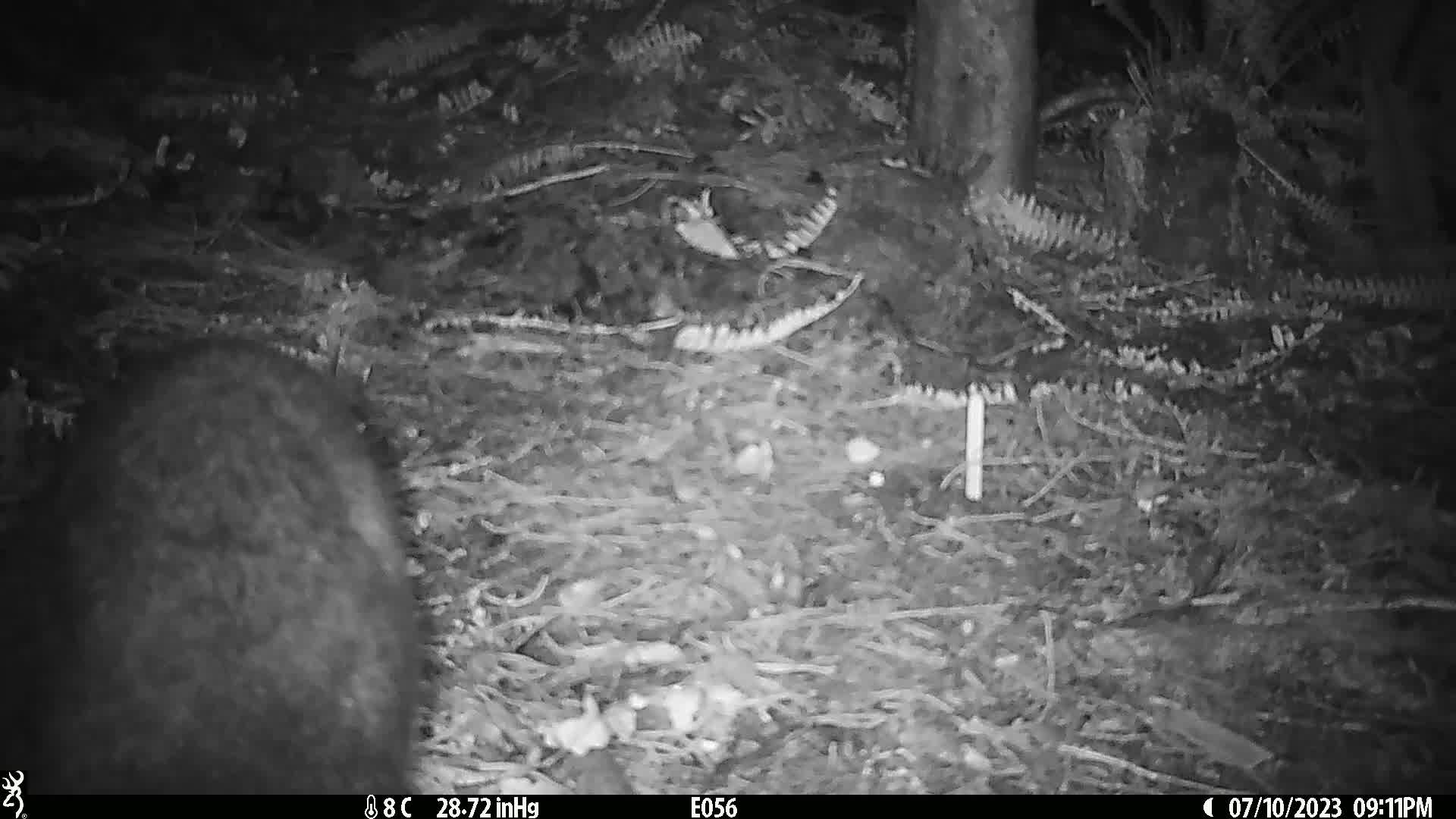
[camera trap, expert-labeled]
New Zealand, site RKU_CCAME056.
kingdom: Animalia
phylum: Chordata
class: Mammalia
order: Diprotodontia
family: Phalangeridae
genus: Trichosurus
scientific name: Trichosurus vulpecula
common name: common brushtail possum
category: possum